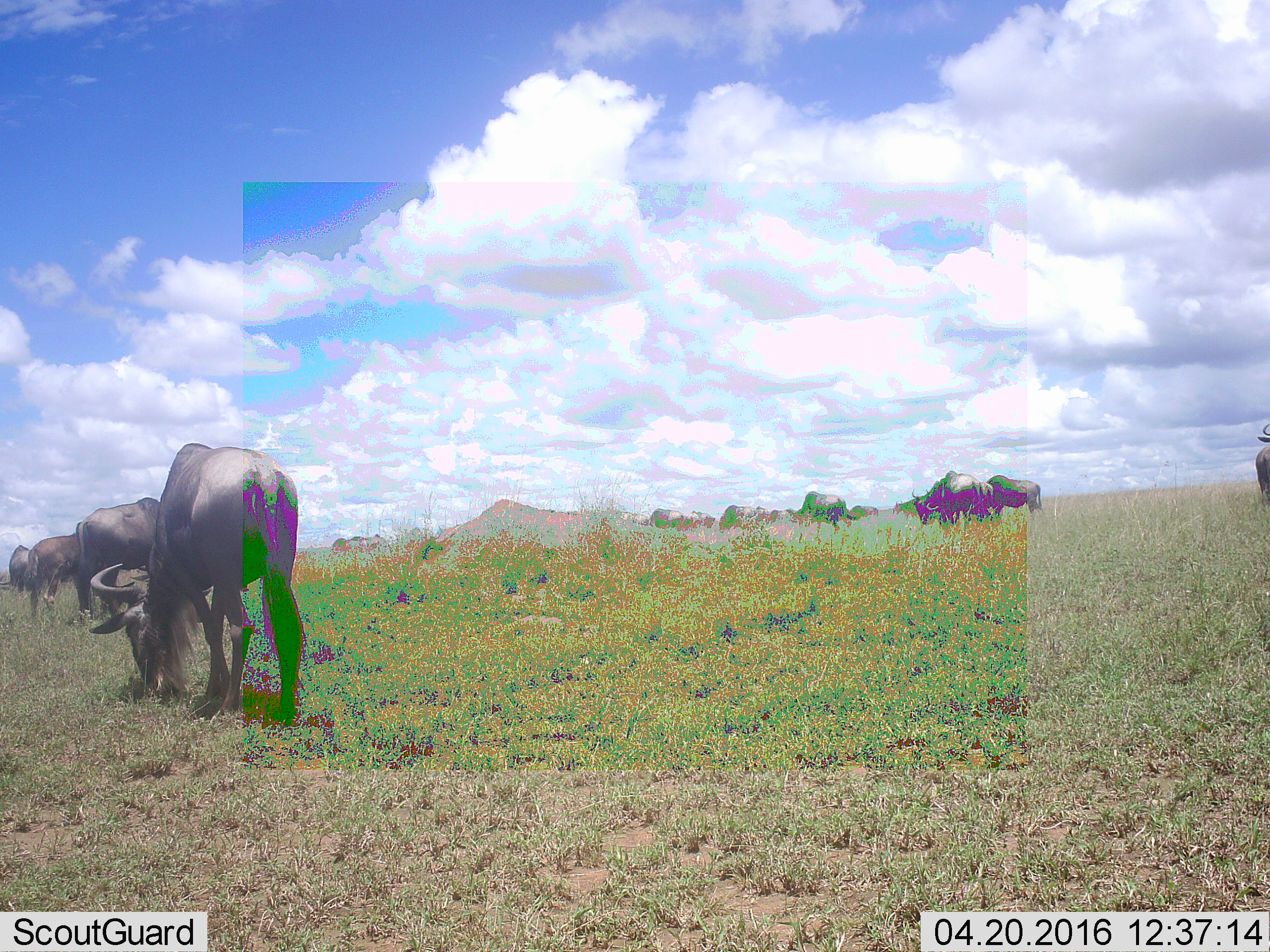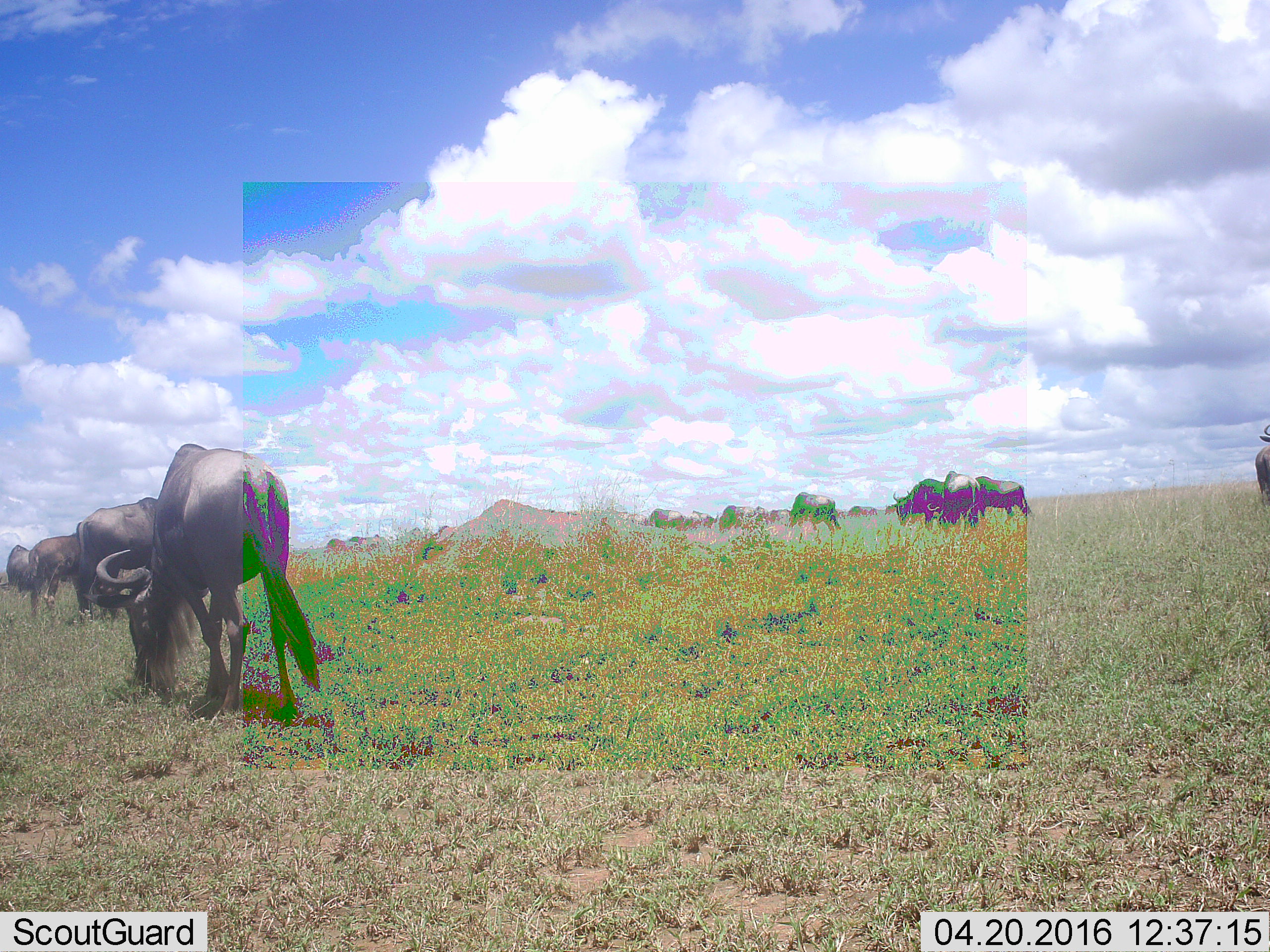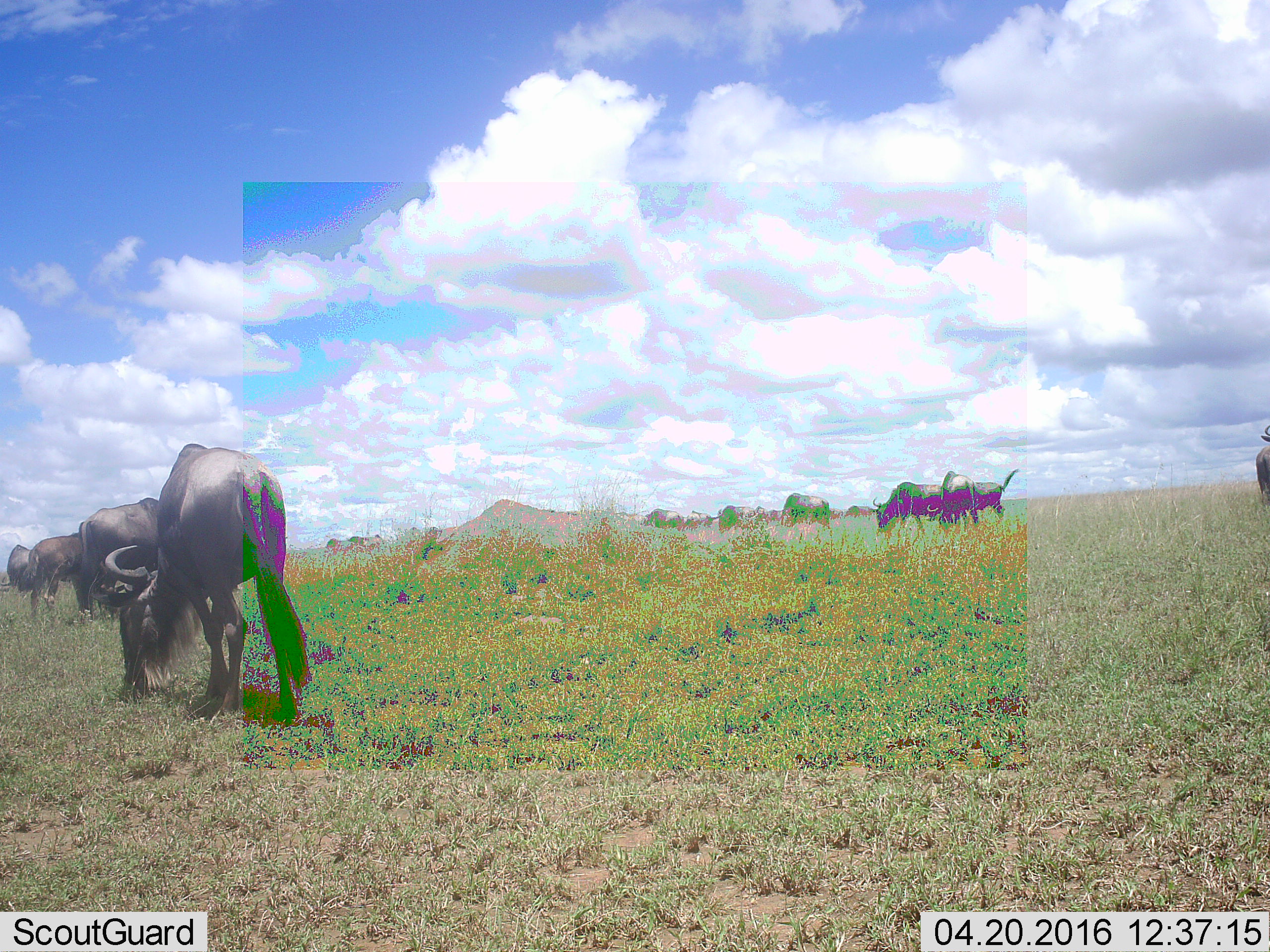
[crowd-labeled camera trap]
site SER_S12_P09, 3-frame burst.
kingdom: Animalia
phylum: Chordata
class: Mammalia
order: Artiodactyla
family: Bovidae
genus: Connochaetes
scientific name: Connochaetes taurinus taurinus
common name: blue wildebeest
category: wildebeestblue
Wildebeestblue (blue wildebeest) (Connochaetes taurinus taurinus), count 11-50. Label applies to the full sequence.